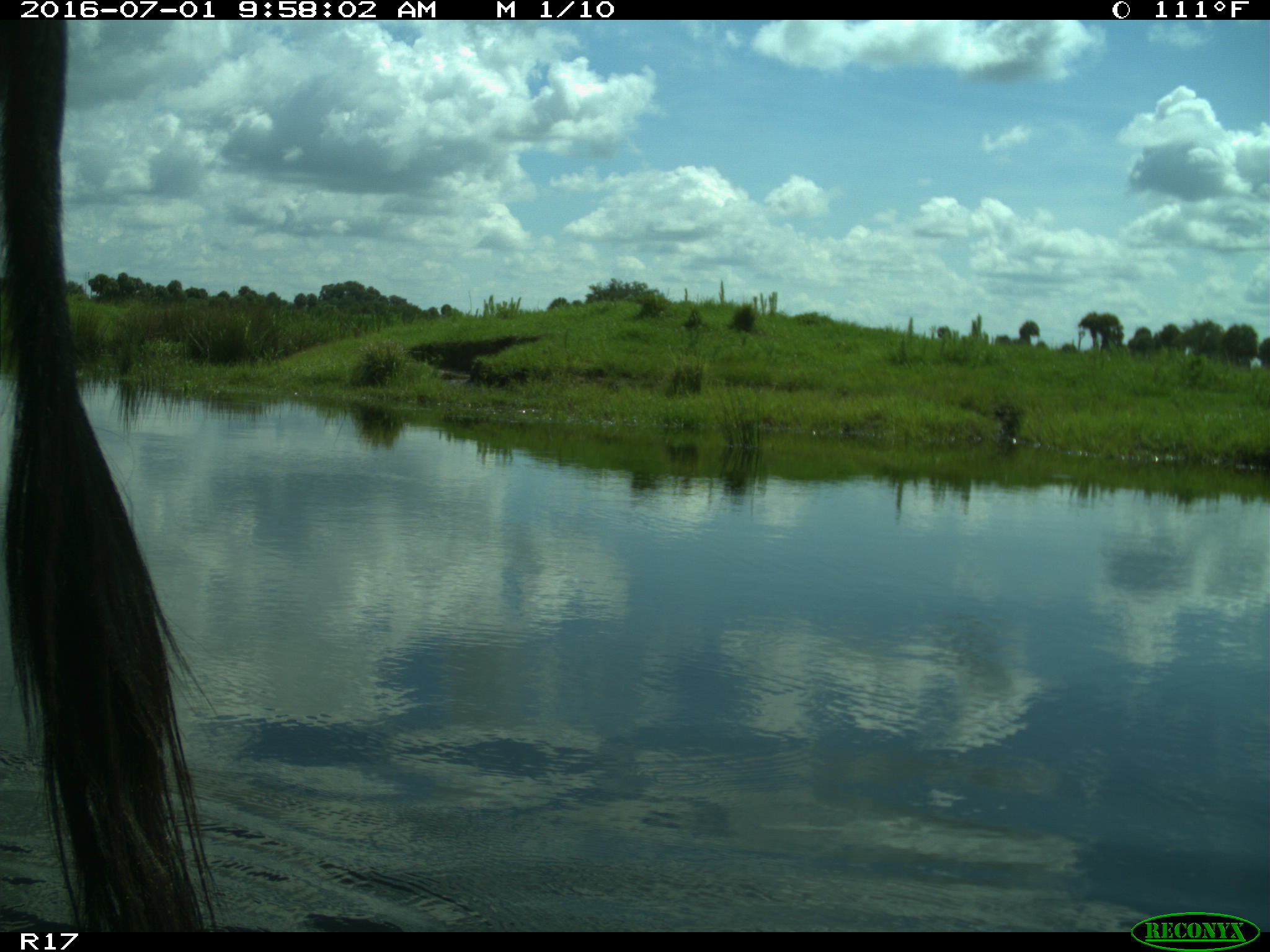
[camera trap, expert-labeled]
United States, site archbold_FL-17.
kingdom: Animalia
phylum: Chordata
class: Mammalia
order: Artiodactyla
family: Bovidae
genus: Bos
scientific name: Bos taurus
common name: domestic cow